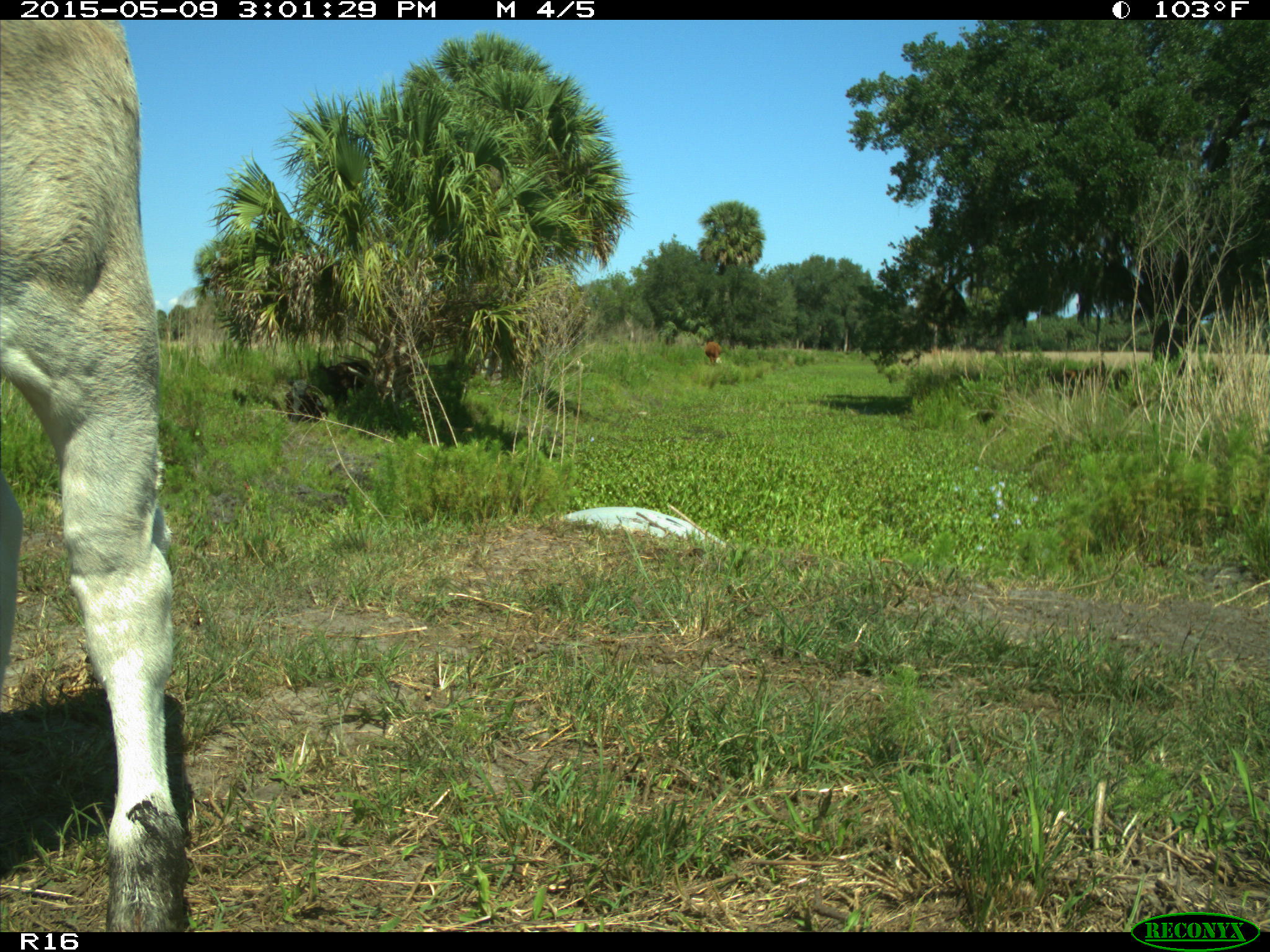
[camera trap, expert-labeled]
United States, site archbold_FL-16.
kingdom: Animalia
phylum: Chordata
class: Mammalia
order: Artiodactyla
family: Bovidae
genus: Bos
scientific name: Bos taurus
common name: domestic cow